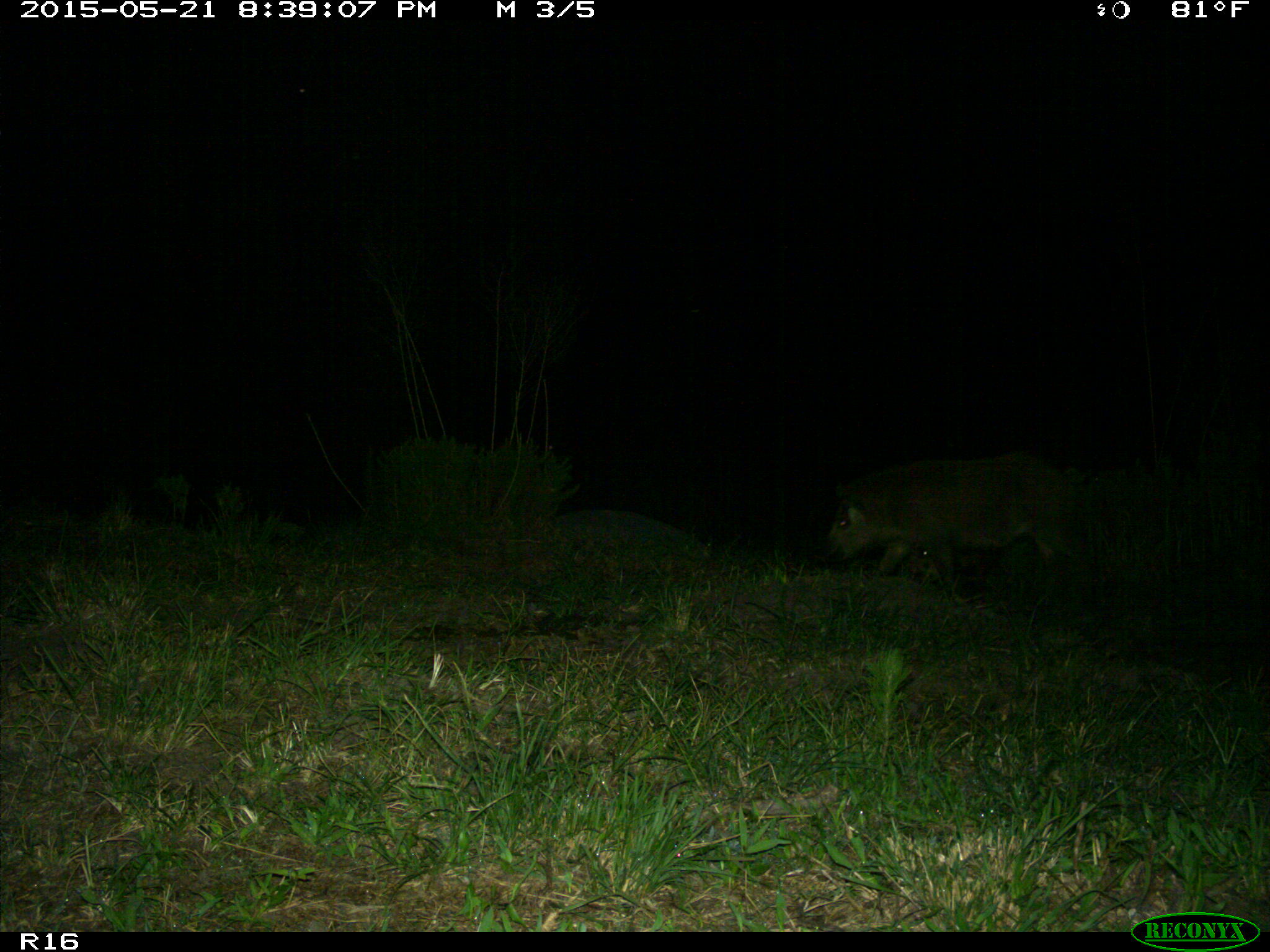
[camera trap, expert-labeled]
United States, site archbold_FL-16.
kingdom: Animalia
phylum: Chordata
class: Mammalia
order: Artiodactyla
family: Suidae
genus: Sus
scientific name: Sus scrofa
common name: wild boar